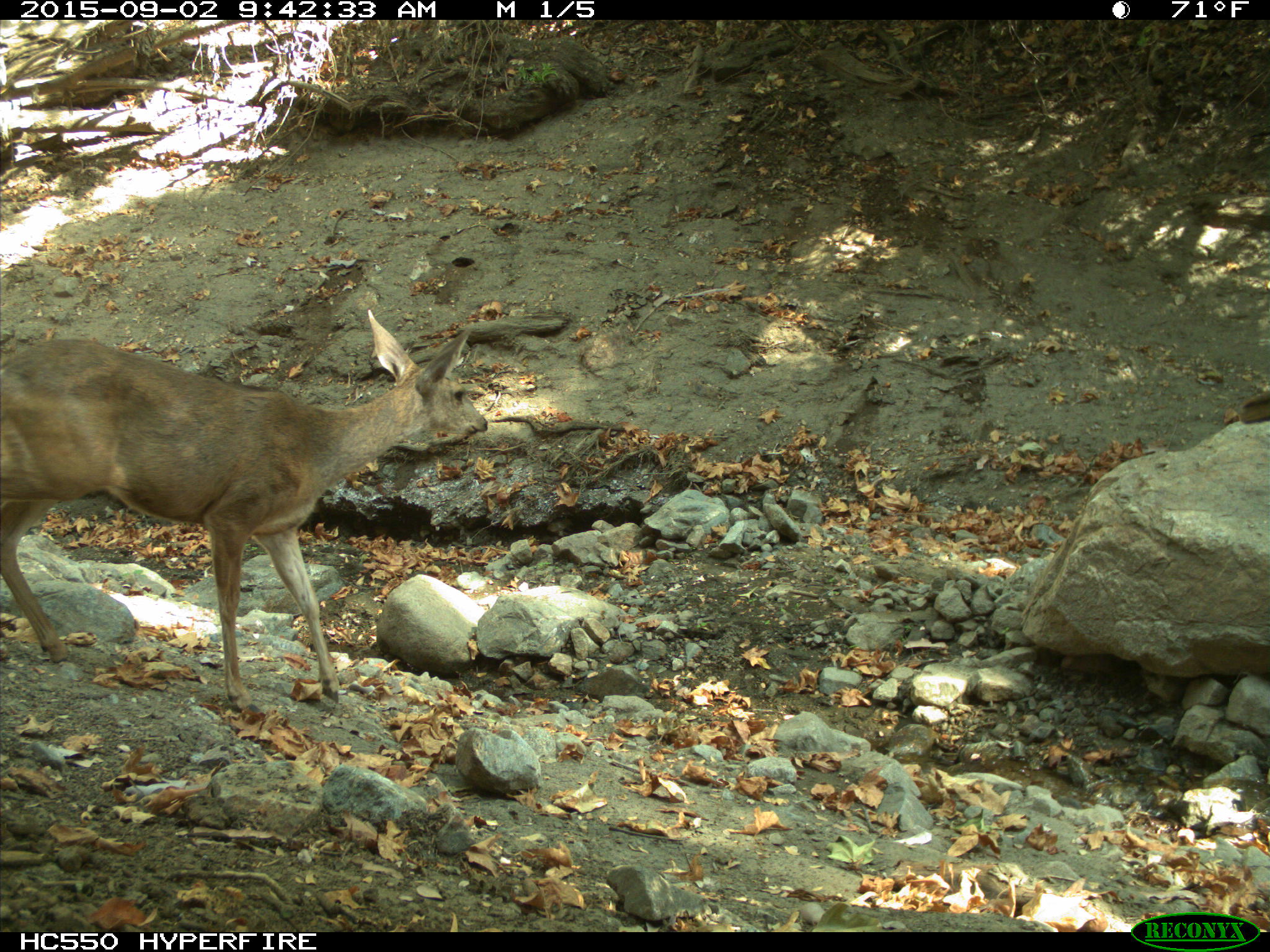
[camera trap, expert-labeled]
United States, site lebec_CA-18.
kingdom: Animalia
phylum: Chordata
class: Mammalia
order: Artiodactyla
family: Cervidae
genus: Odocoileus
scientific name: Odocoileus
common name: deer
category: unidentified deer